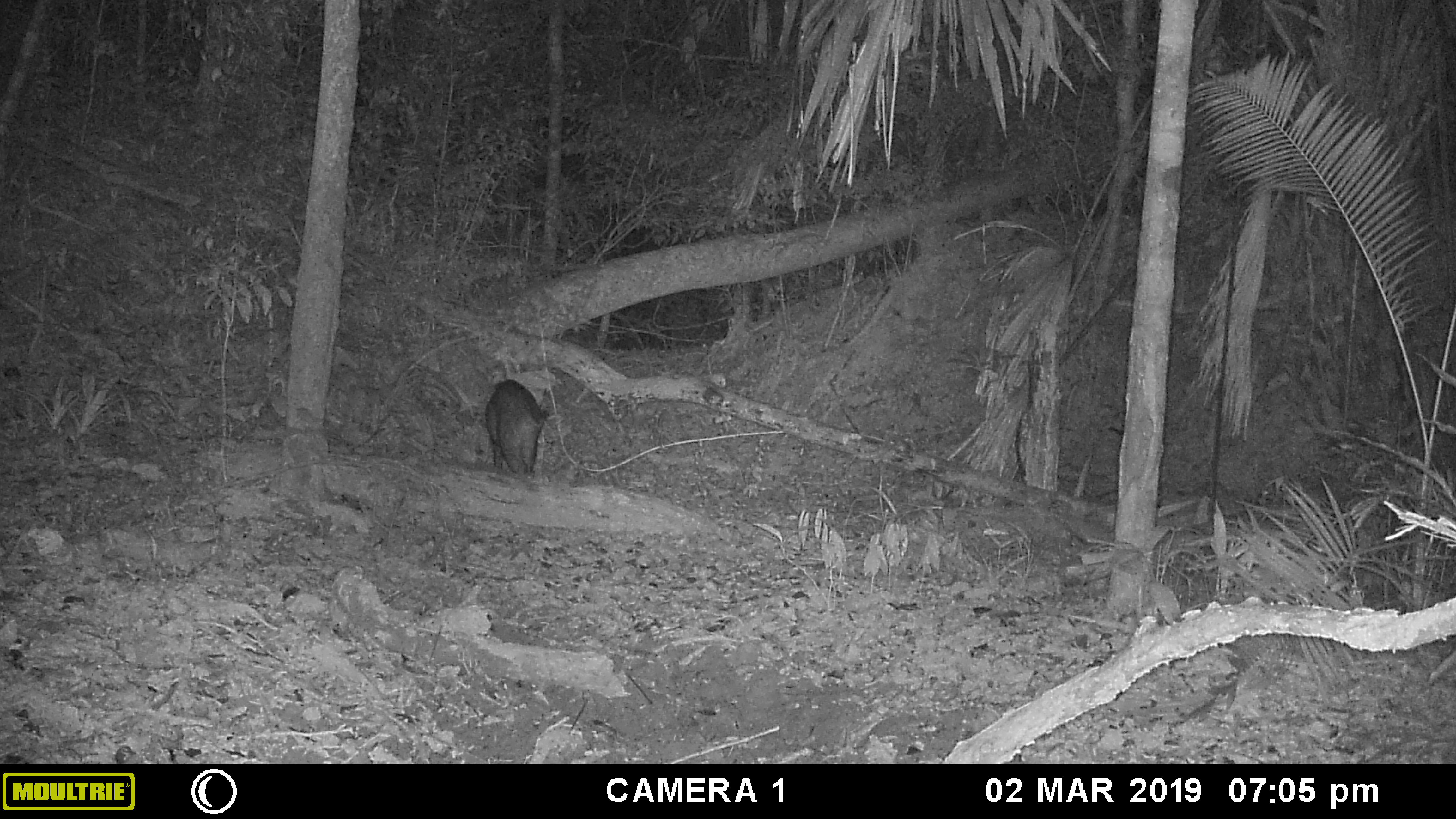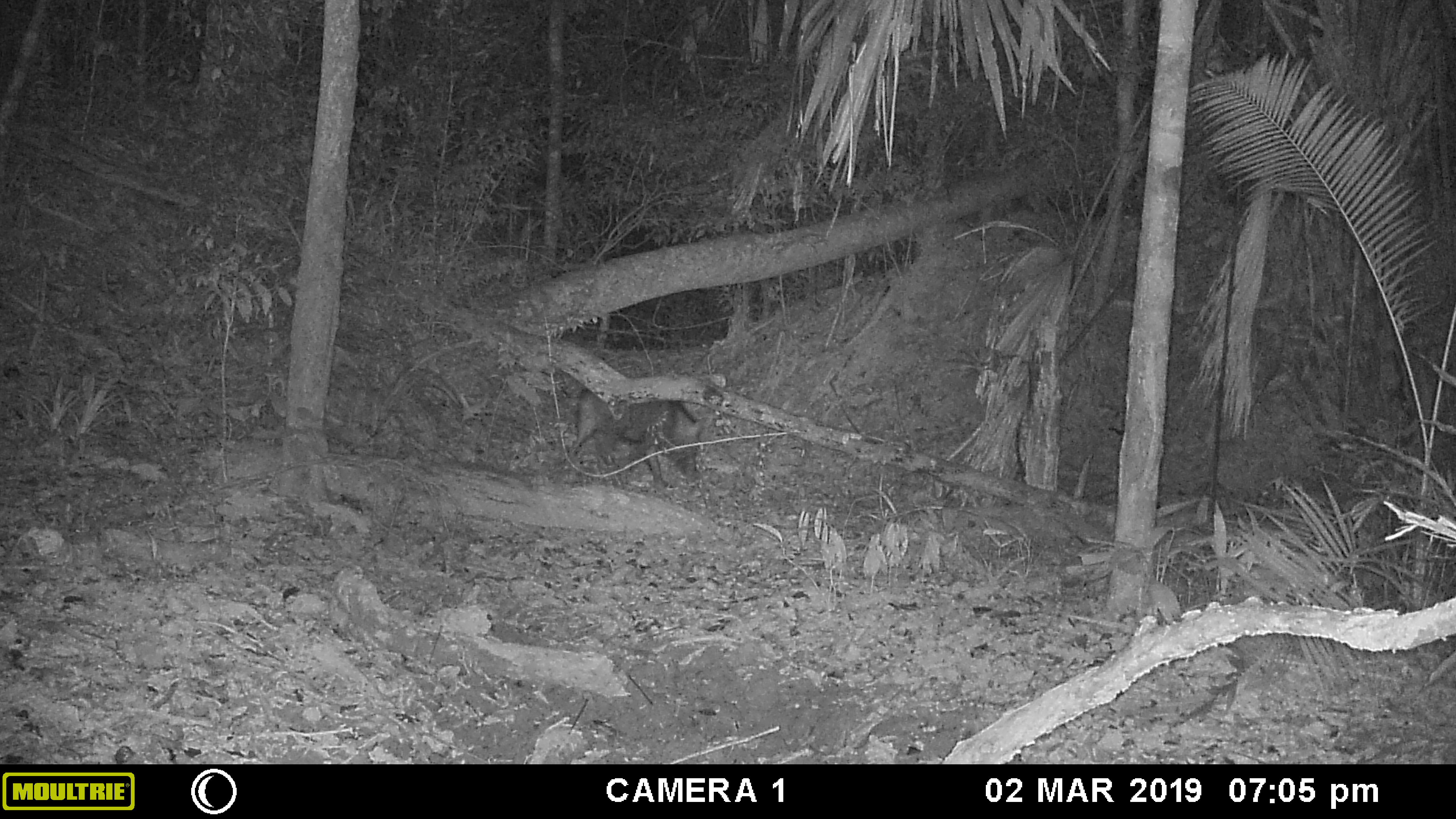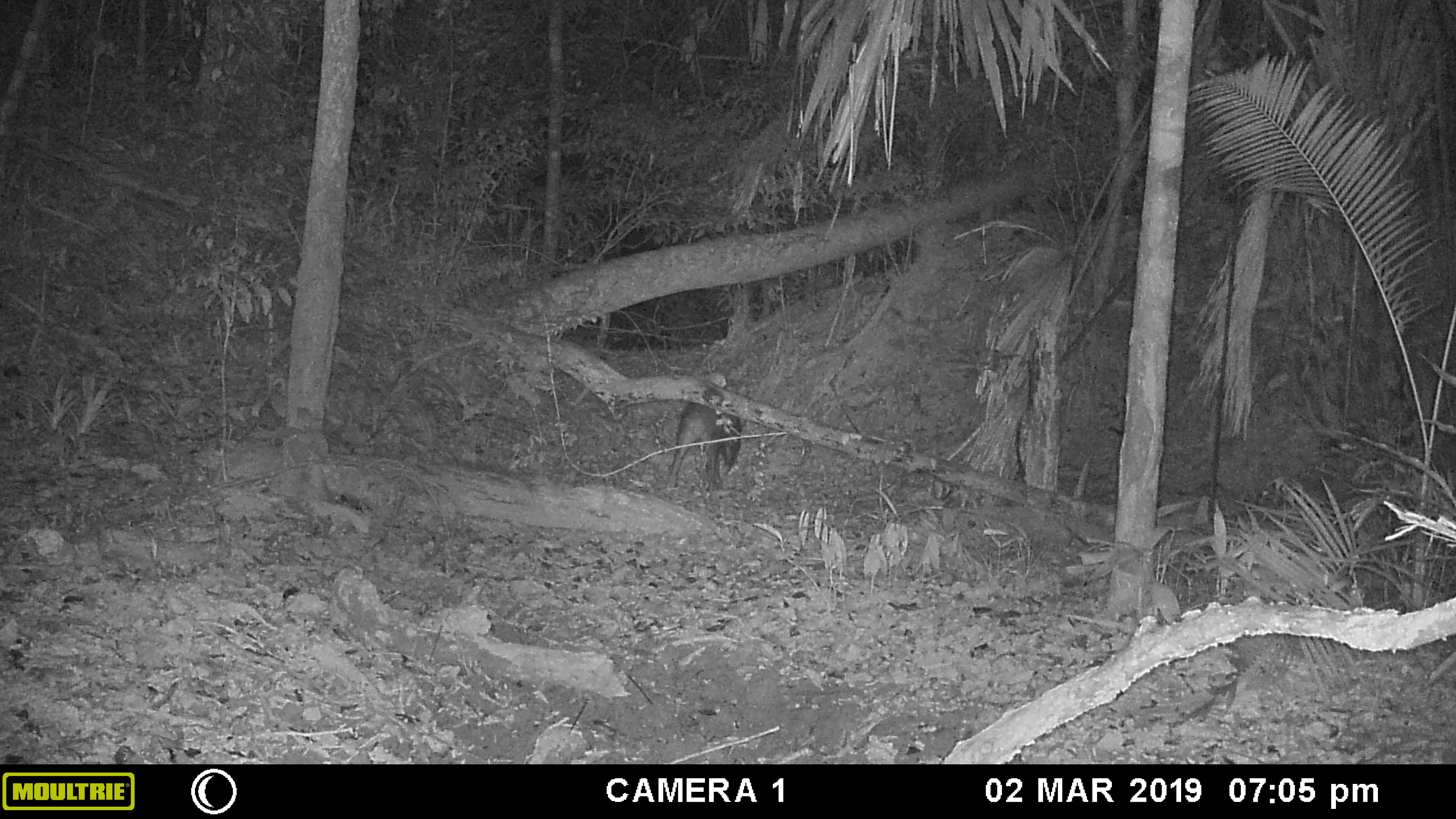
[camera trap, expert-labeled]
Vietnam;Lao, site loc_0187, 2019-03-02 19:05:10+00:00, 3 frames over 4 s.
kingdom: Animalia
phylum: Chordata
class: Mammalia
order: Artiodactyla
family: Suidae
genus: Sus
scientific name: Sus scrofa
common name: eurasian wild pig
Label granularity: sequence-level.